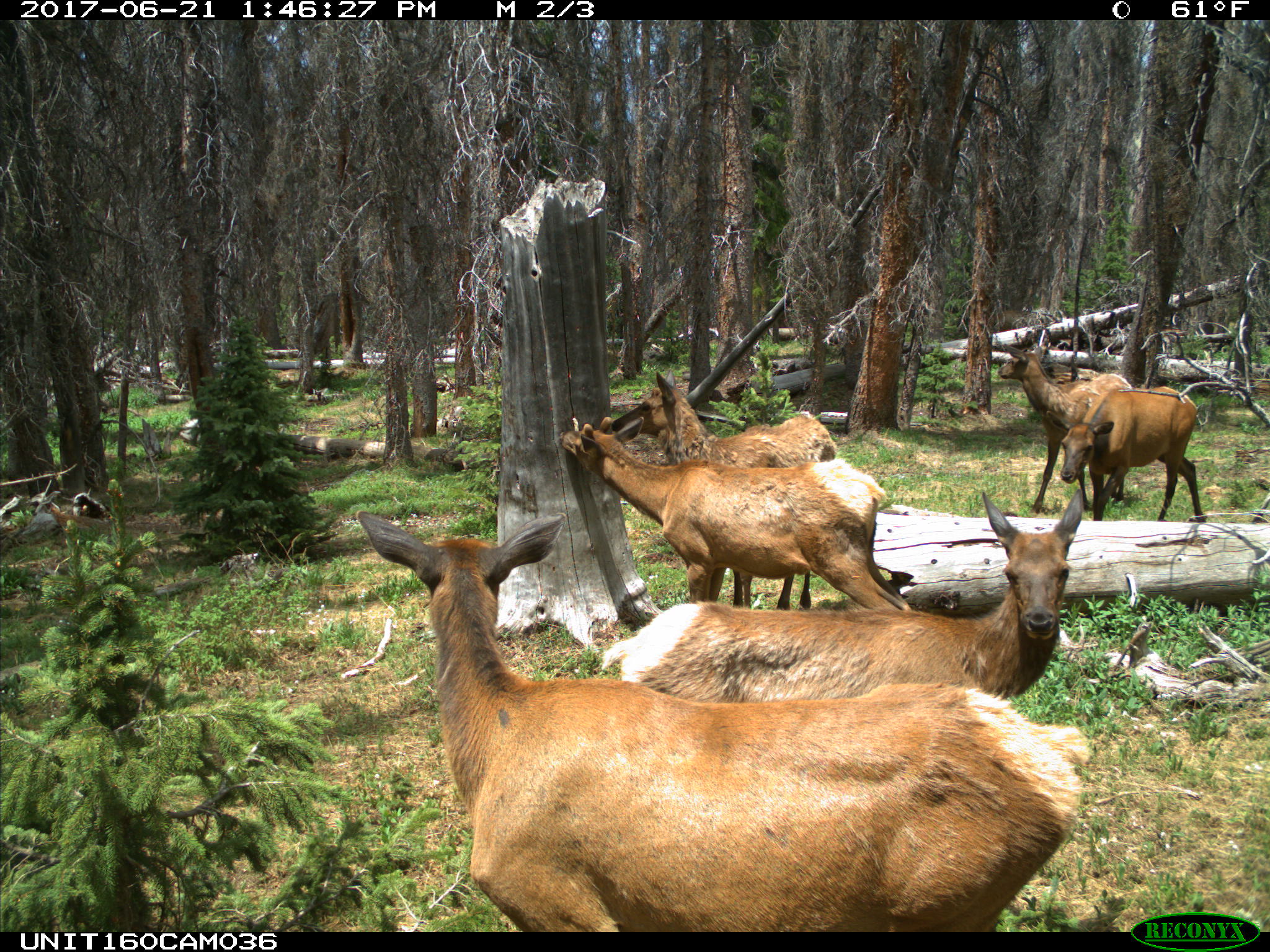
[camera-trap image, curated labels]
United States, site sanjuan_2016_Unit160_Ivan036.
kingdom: Animalia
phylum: Chordata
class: Mammalia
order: Artiodactyla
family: Cervidae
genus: Cervus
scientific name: Cervus elaphus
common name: red deer